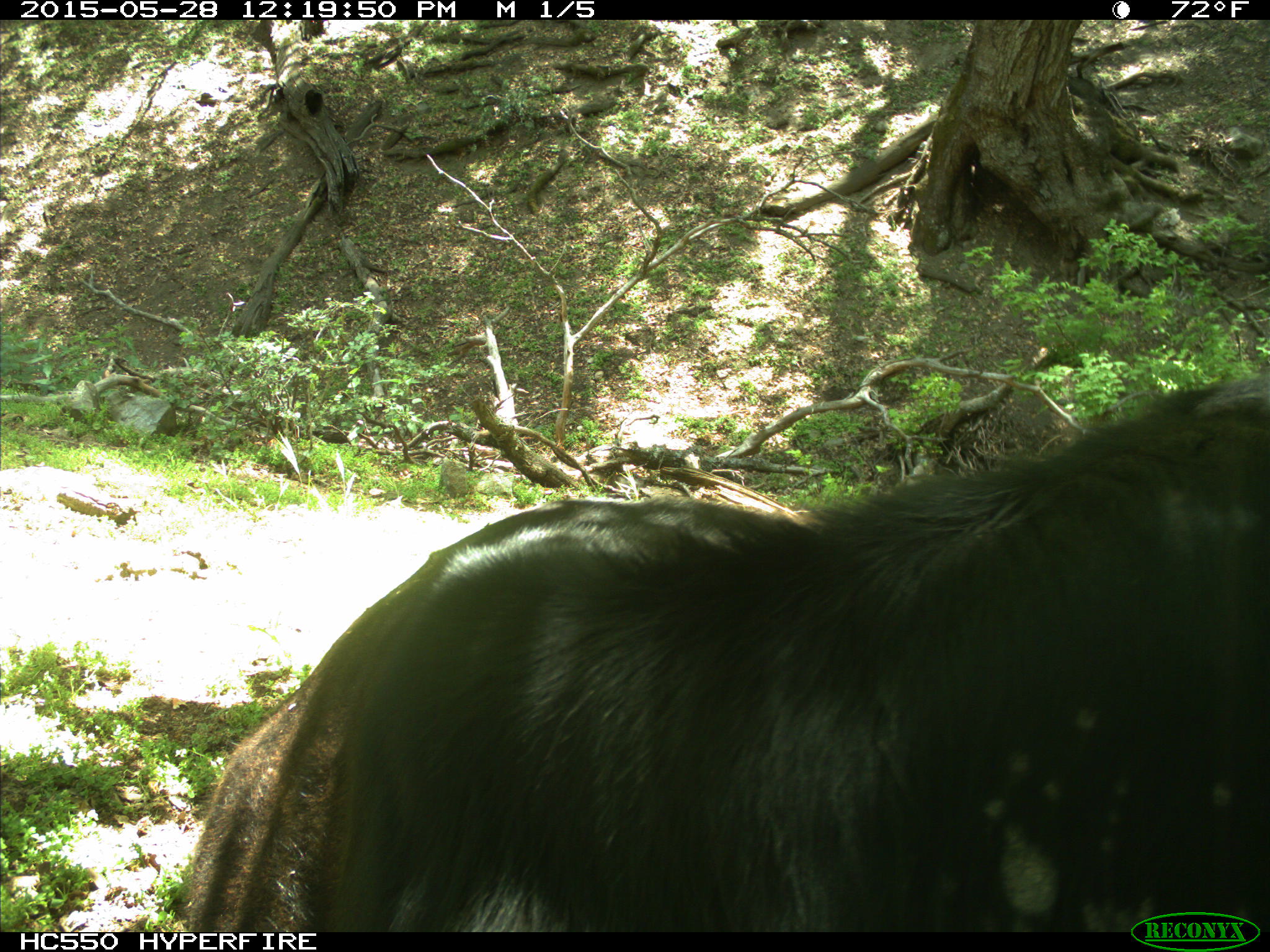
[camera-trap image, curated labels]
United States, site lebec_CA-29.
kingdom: Animalia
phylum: Chordata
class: Mammalia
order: Artiodactyla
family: Bovidae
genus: Bos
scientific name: Bos taurus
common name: domestic cow